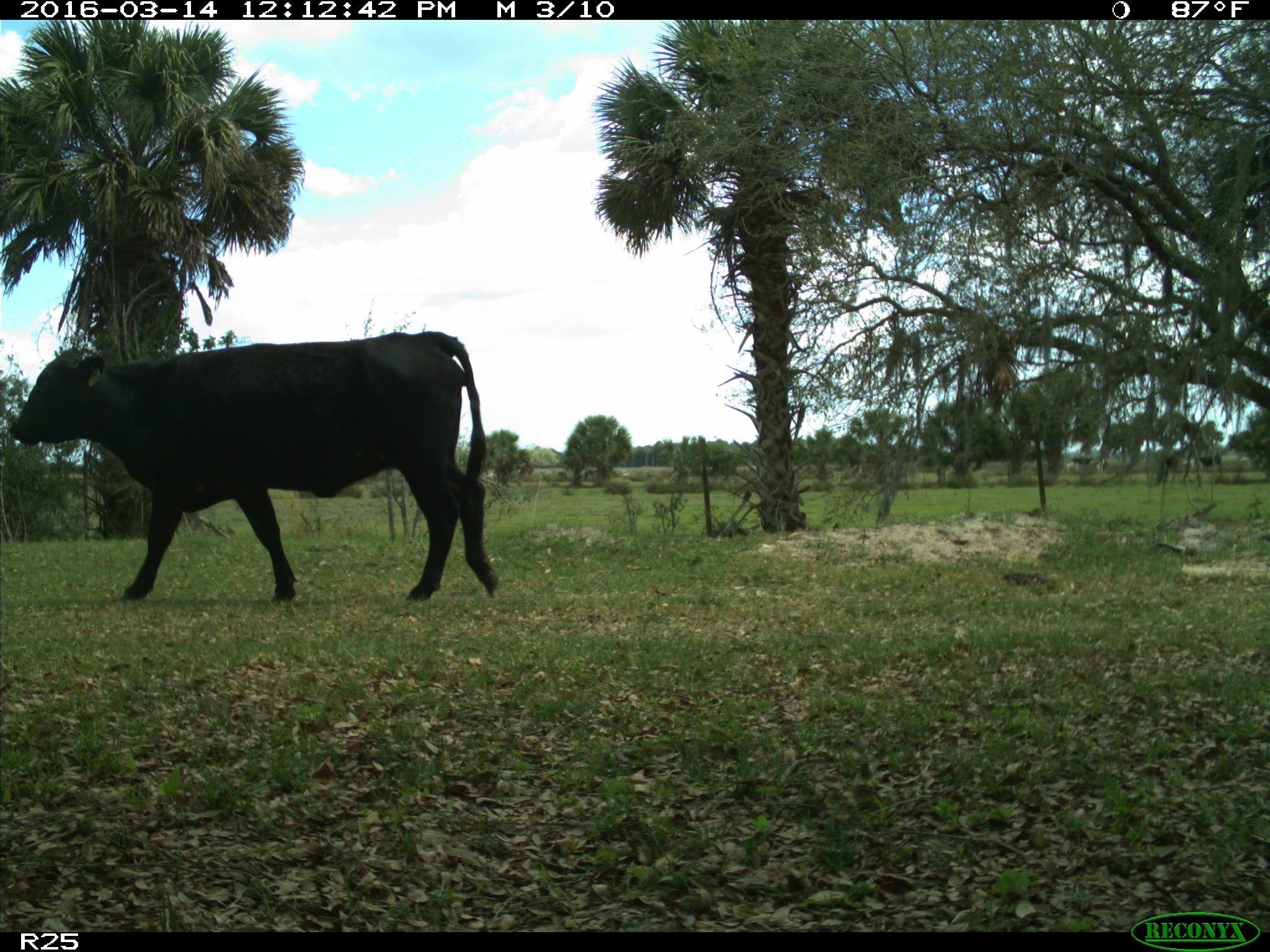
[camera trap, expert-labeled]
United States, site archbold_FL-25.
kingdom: Animalia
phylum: Chordata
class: Mammalia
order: Artiodactyla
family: Bovidae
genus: Bos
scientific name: Bos taurus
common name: domestic cow